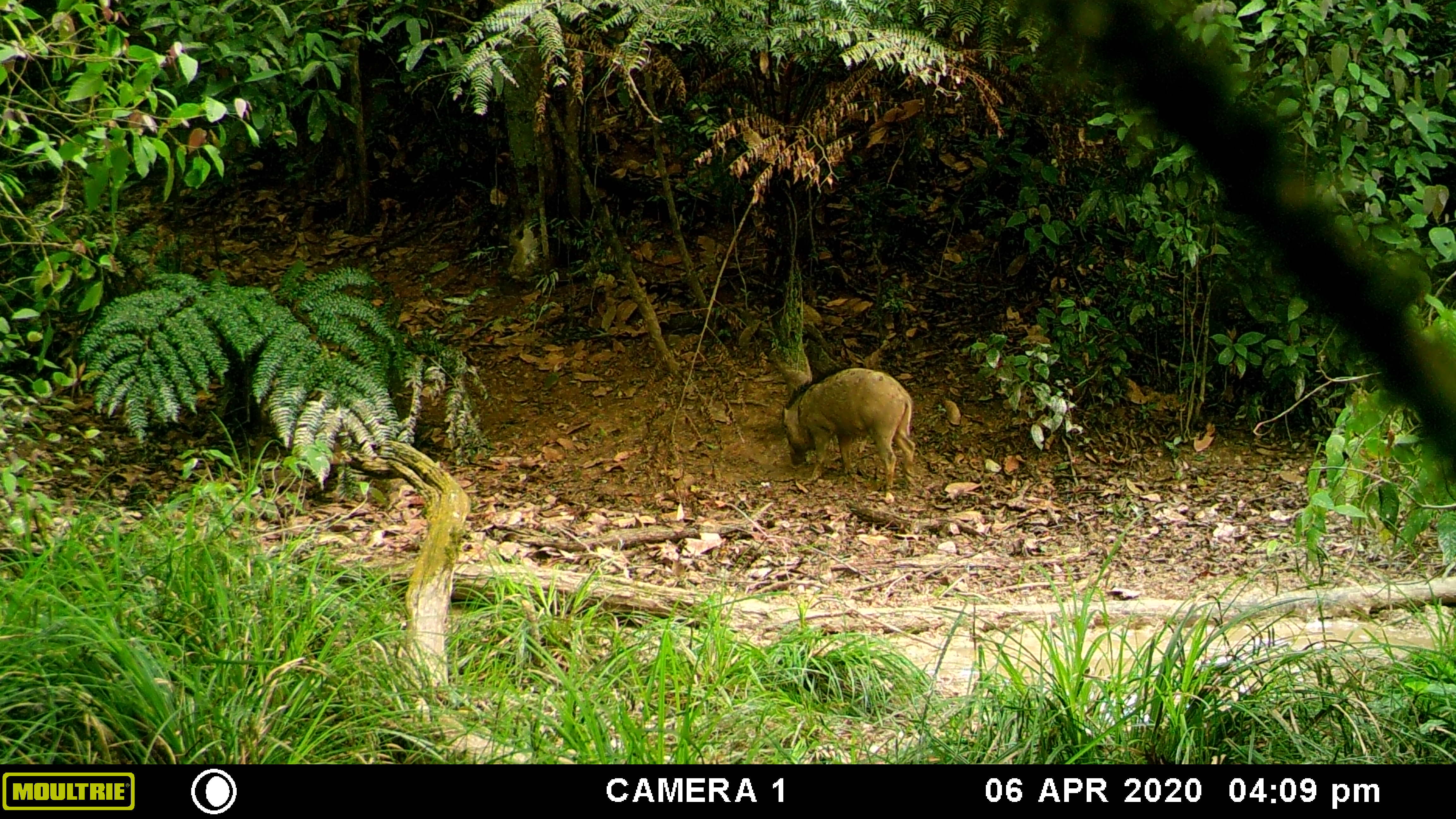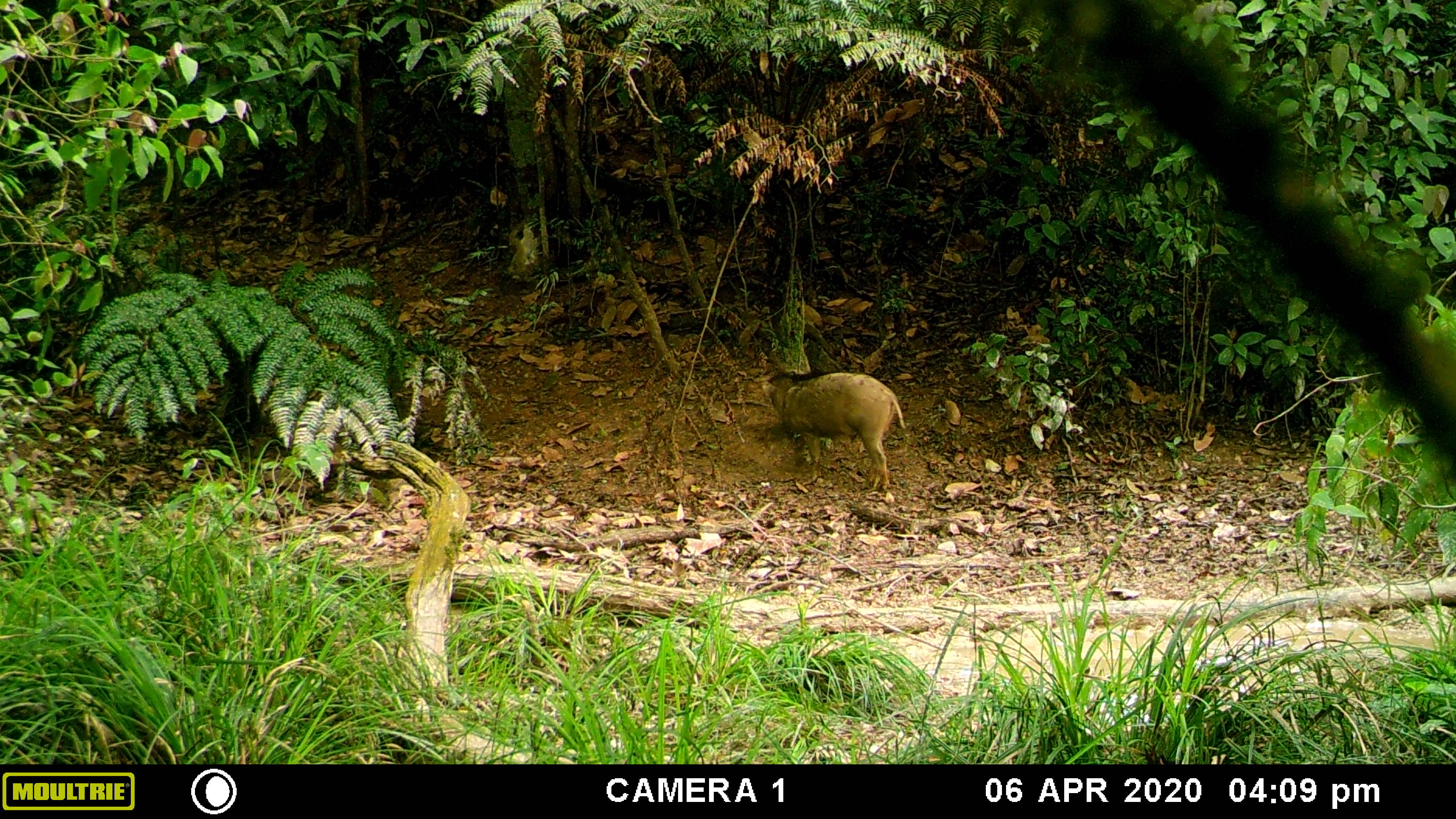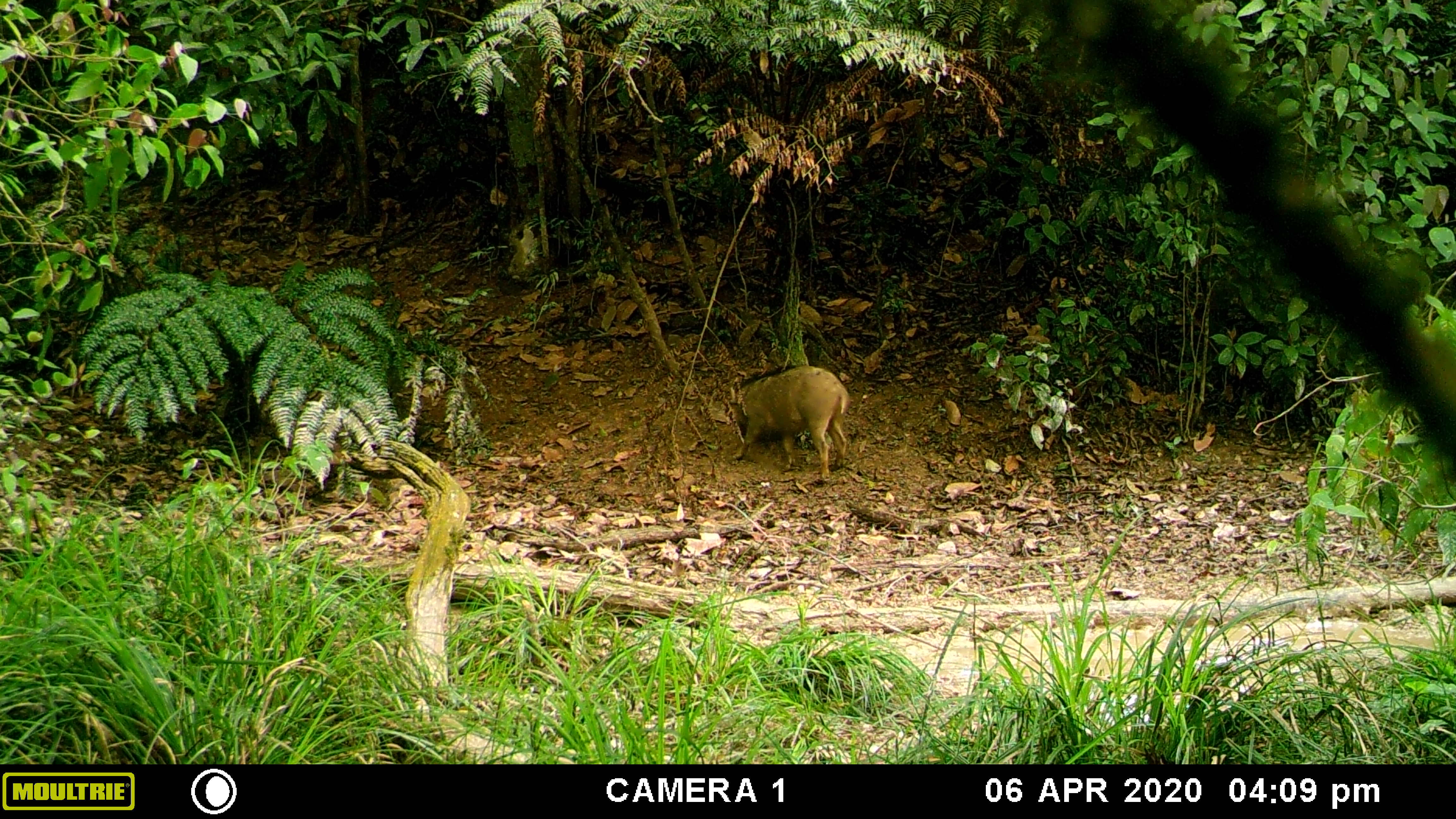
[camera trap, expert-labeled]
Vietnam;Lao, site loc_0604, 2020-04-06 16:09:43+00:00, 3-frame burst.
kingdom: Animalia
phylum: Chordata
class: Mammalia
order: Artiodactyla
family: Suidae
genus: Sus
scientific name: Sus scrofa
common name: eurasian wild pig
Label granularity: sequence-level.